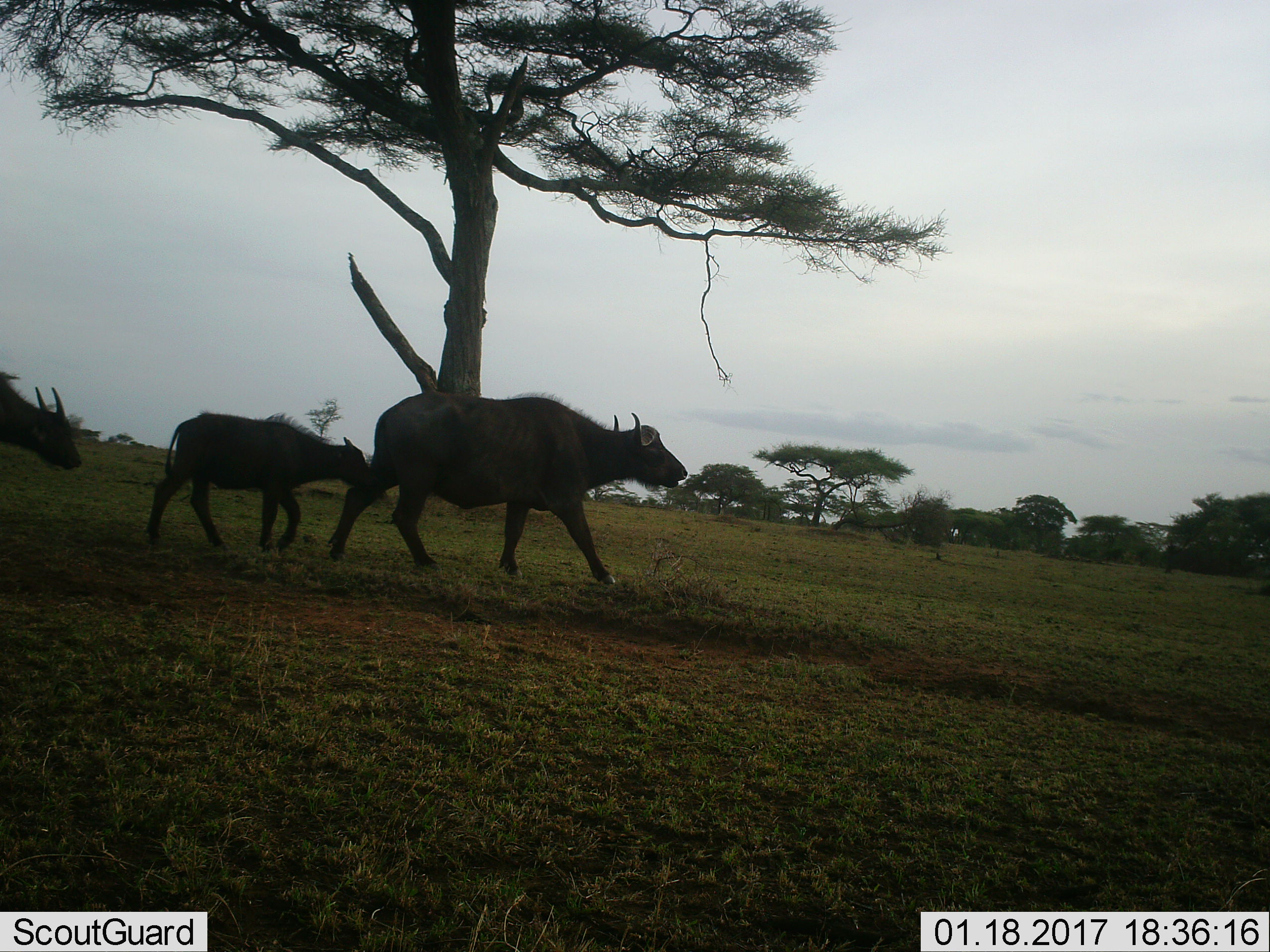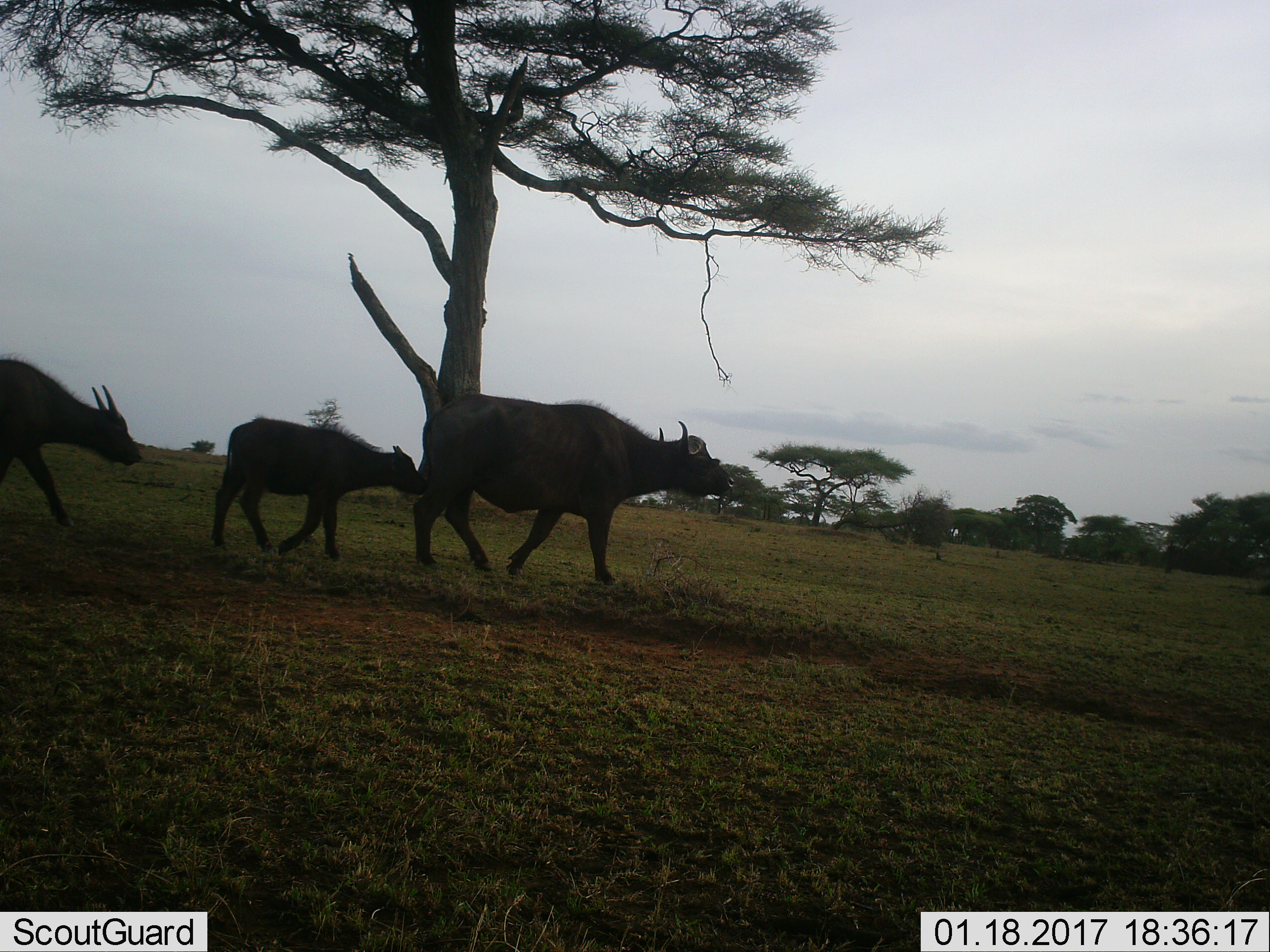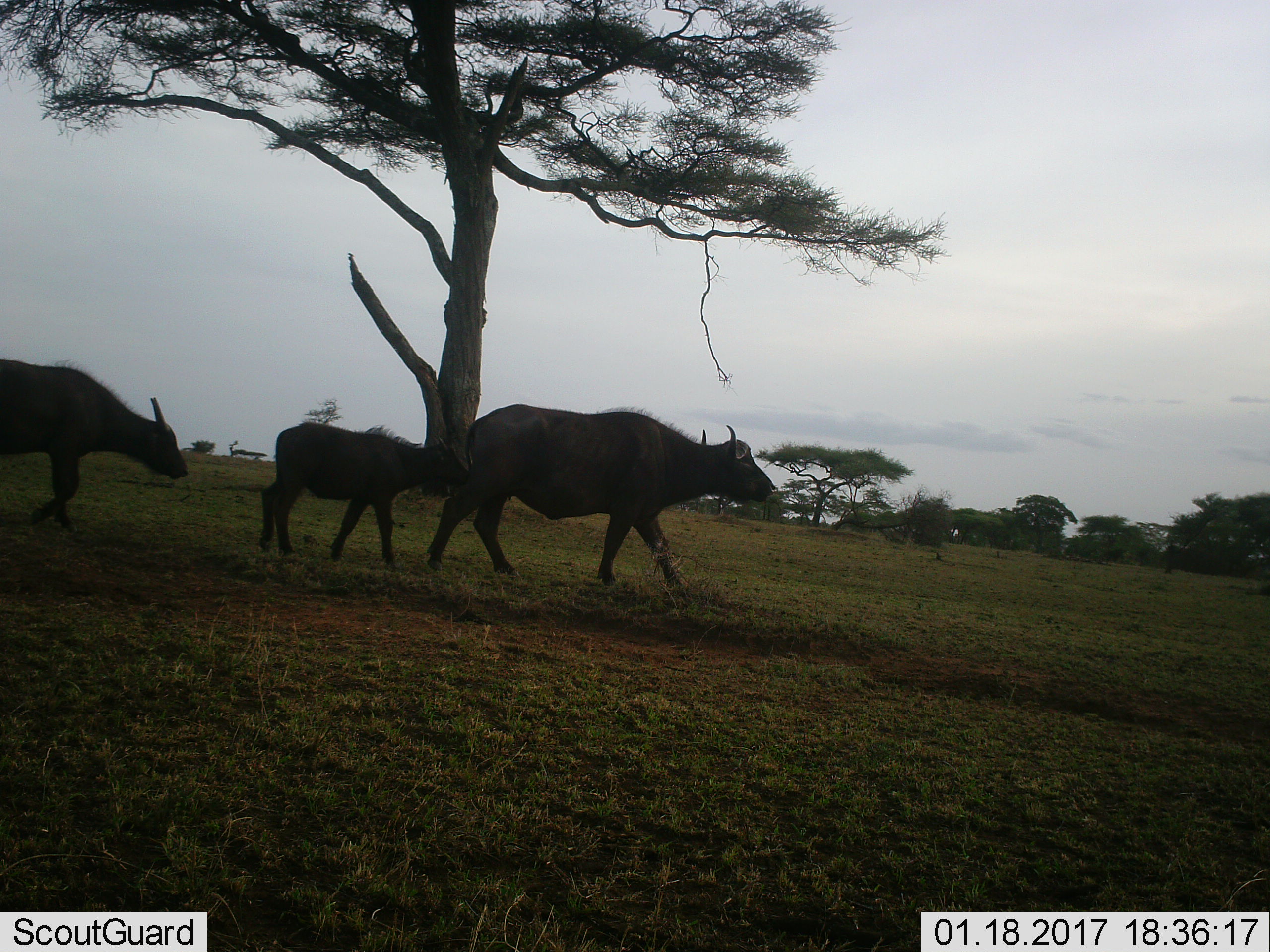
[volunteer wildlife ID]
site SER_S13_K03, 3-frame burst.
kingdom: Animalia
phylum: Chordata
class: Mammalia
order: Artiodactyla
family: Bovidae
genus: Syncerus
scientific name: Syncerus caffer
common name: african buffalo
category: buffalo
Buffalo (african buffalo) (Syncerus caffer), count 3. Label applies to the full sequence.